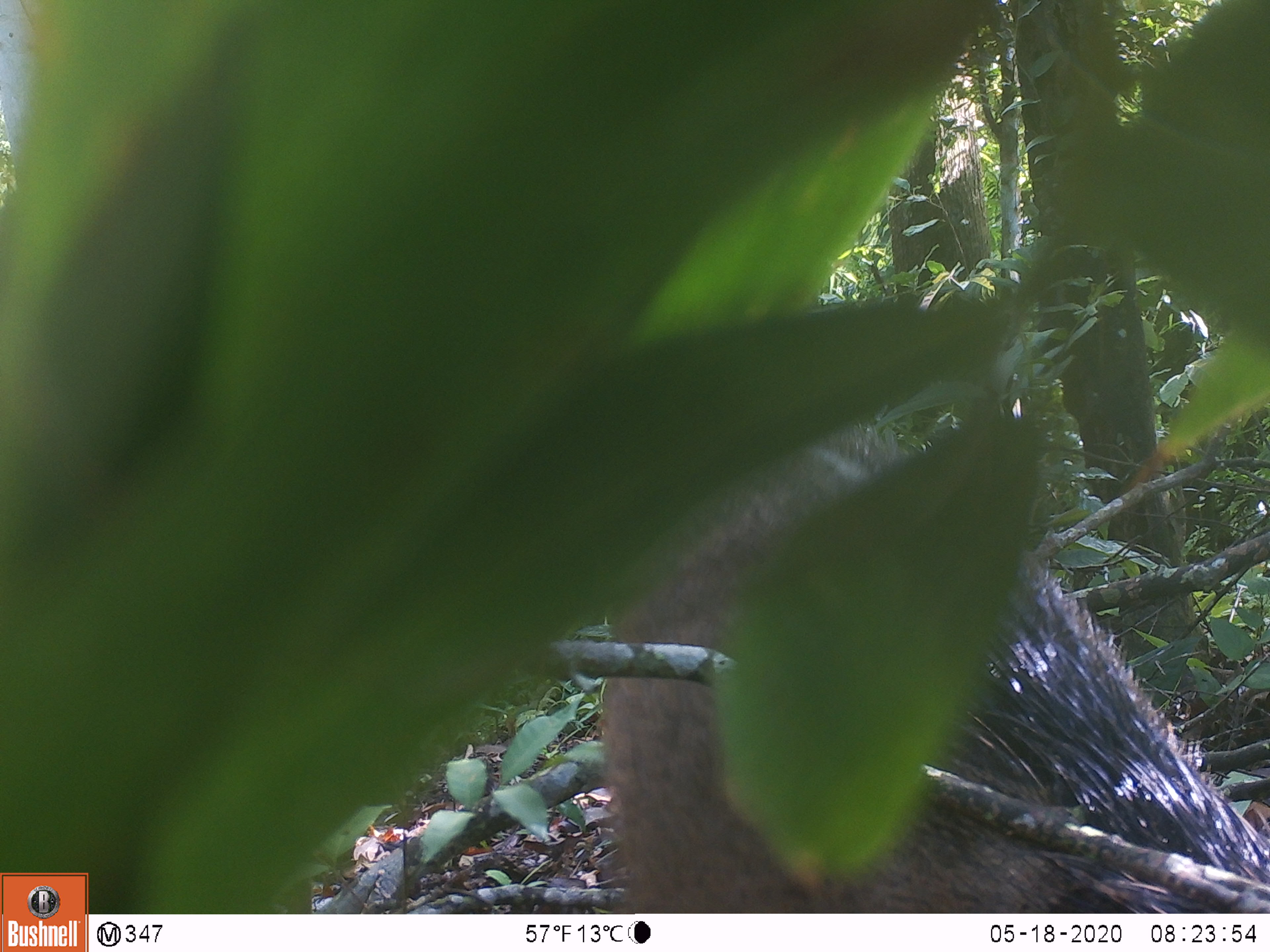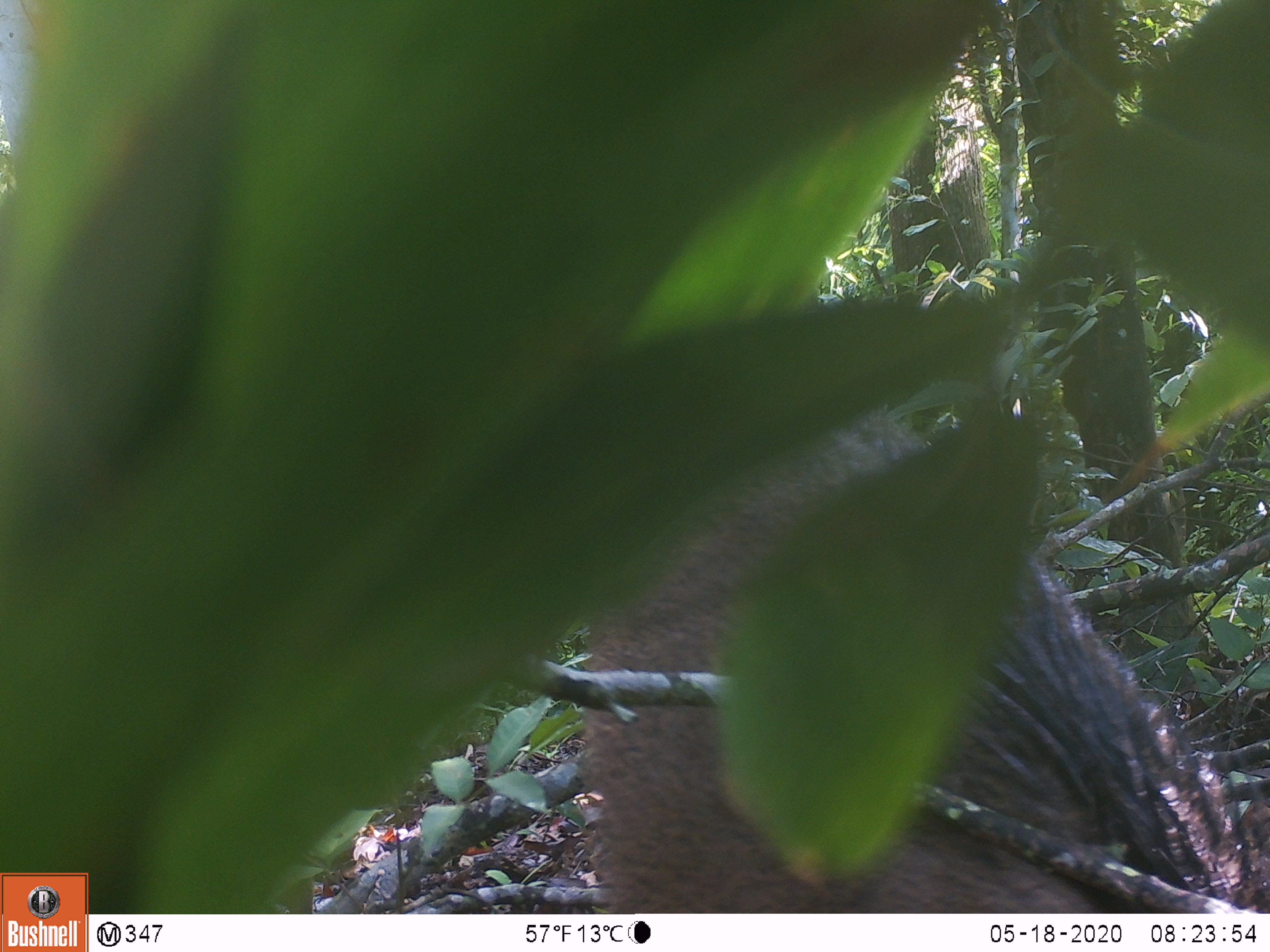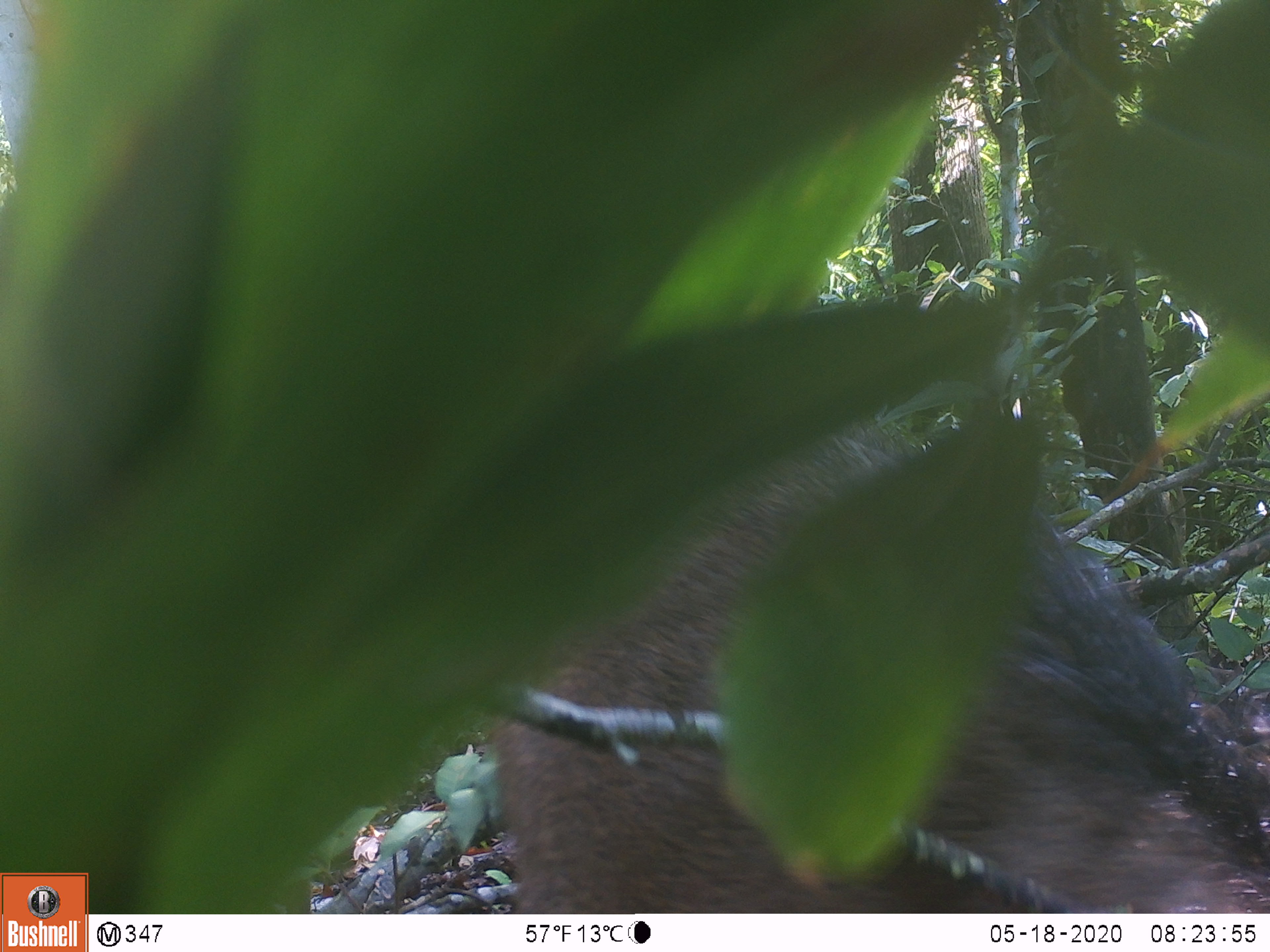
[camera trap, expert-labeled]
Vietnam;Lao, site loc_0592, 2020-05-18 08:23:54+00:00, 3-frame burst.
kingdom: Animalia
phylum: Chordata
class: Mammalia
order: Artiodactyla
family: Suidae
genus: Sus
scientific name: Sus scrofa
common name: eurasian wild pig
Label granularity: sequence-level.